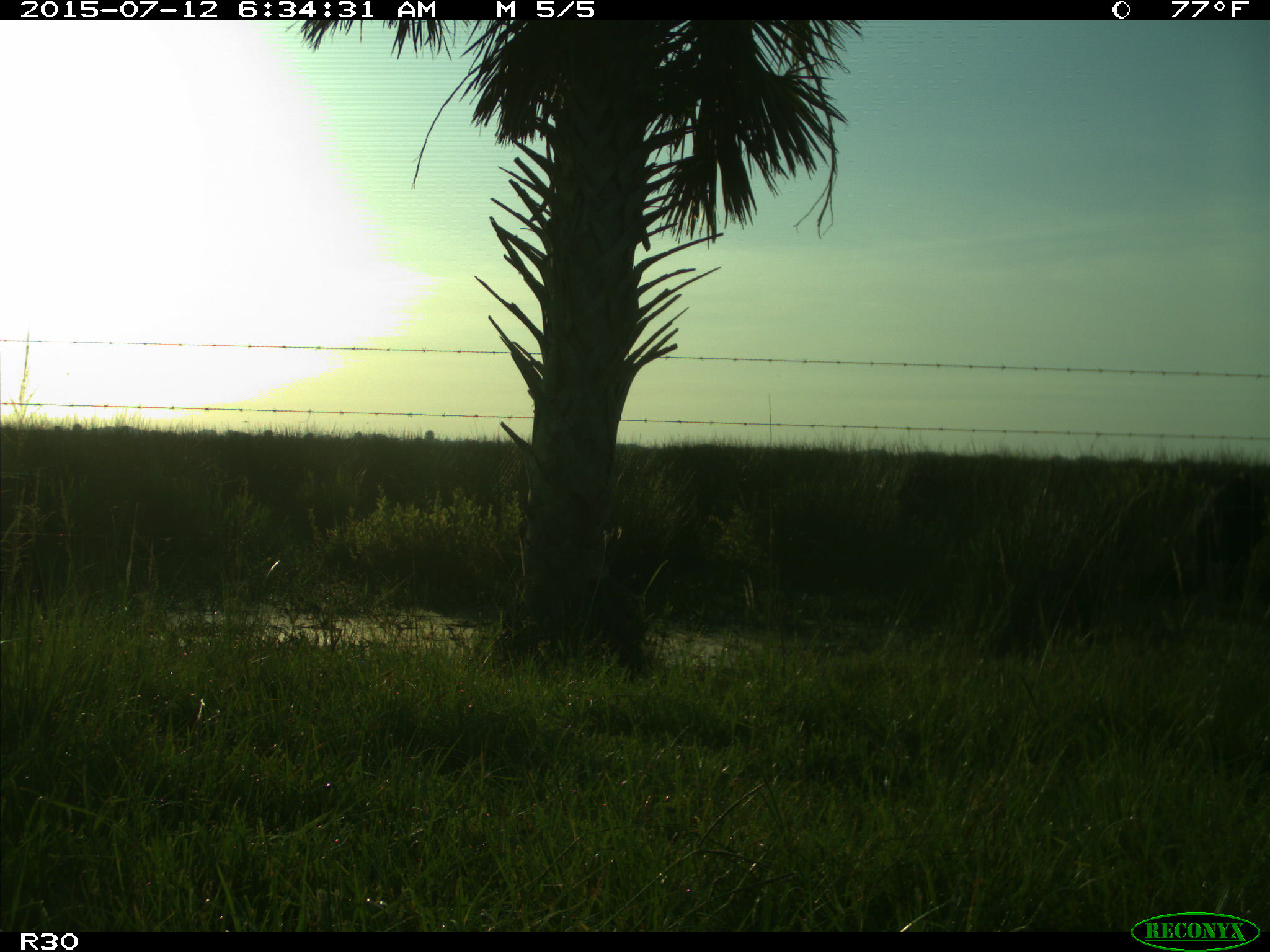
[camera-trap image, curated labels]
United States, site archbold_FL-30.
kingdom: Animalia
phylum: Chordata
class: Mammalia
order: Artiodactyla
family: Bovidae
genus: Bos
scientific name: Bos taurus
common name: domestic cow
Bos taurus (domestic cow).